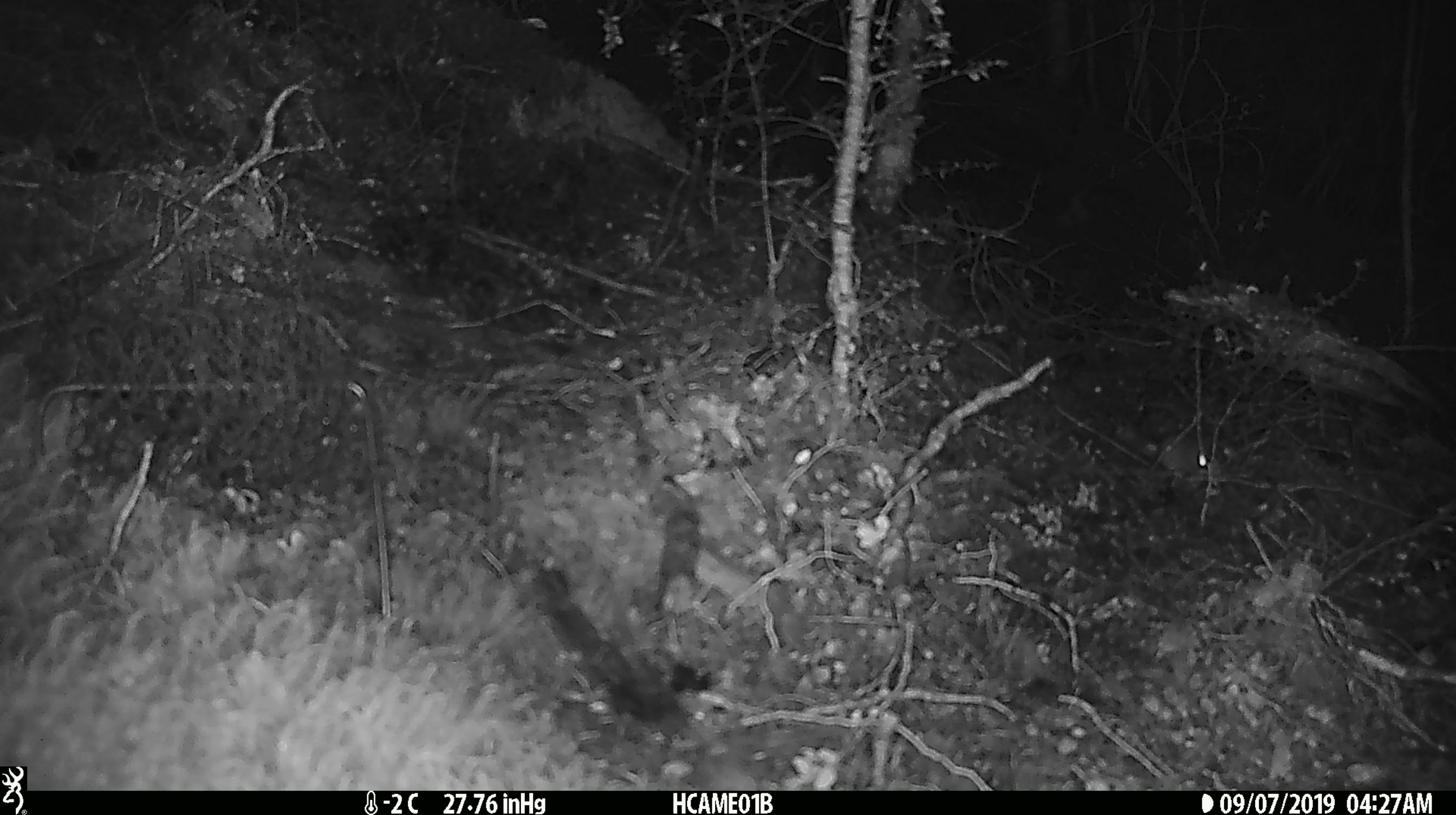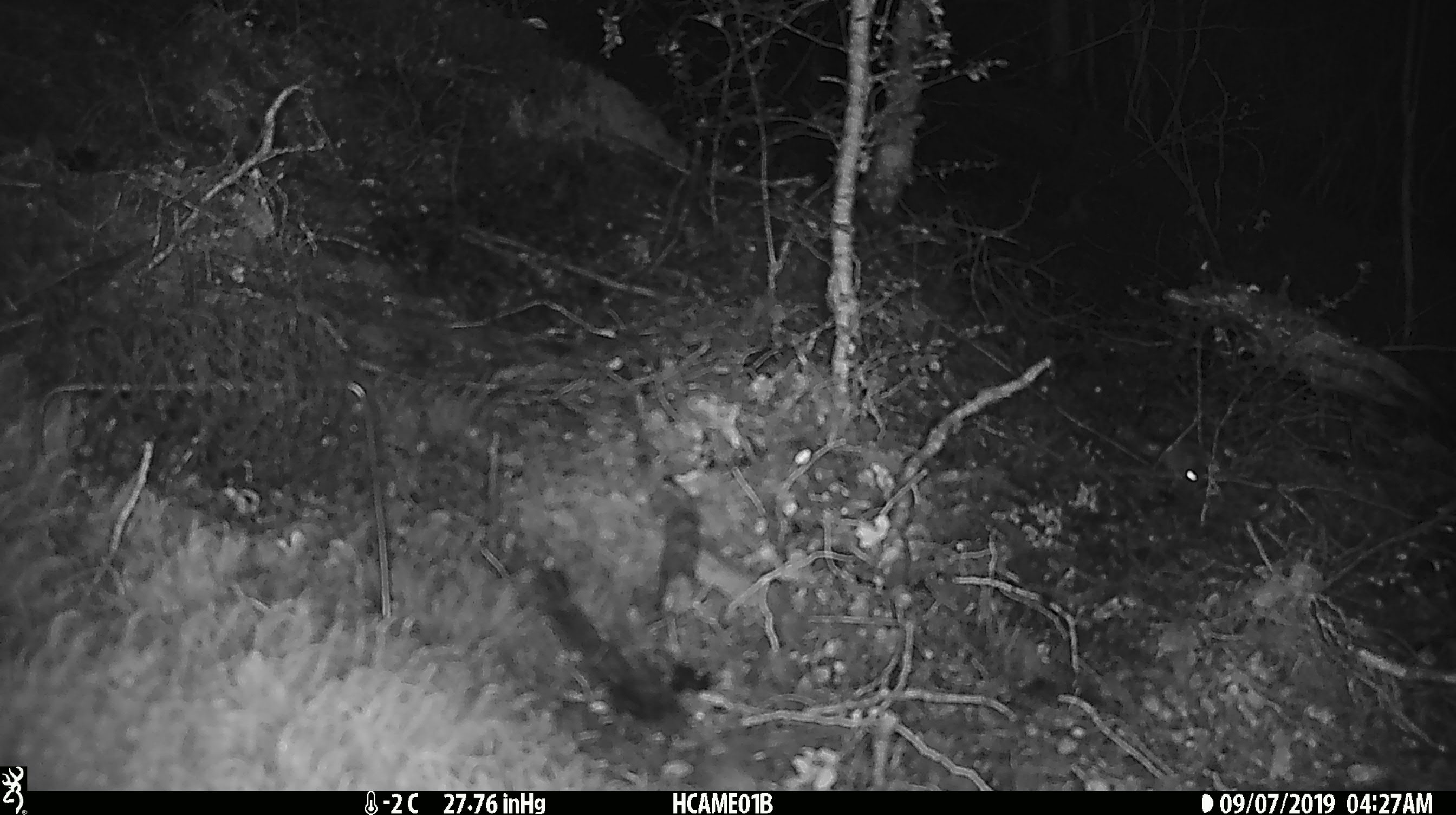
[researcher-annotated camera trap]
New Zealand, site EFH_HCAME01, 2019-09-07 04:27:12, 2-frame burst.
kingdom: Animalia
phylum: Chordata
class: Mammalia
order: Rodentia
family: Muridae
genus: Mus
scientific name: Mus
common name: mouse